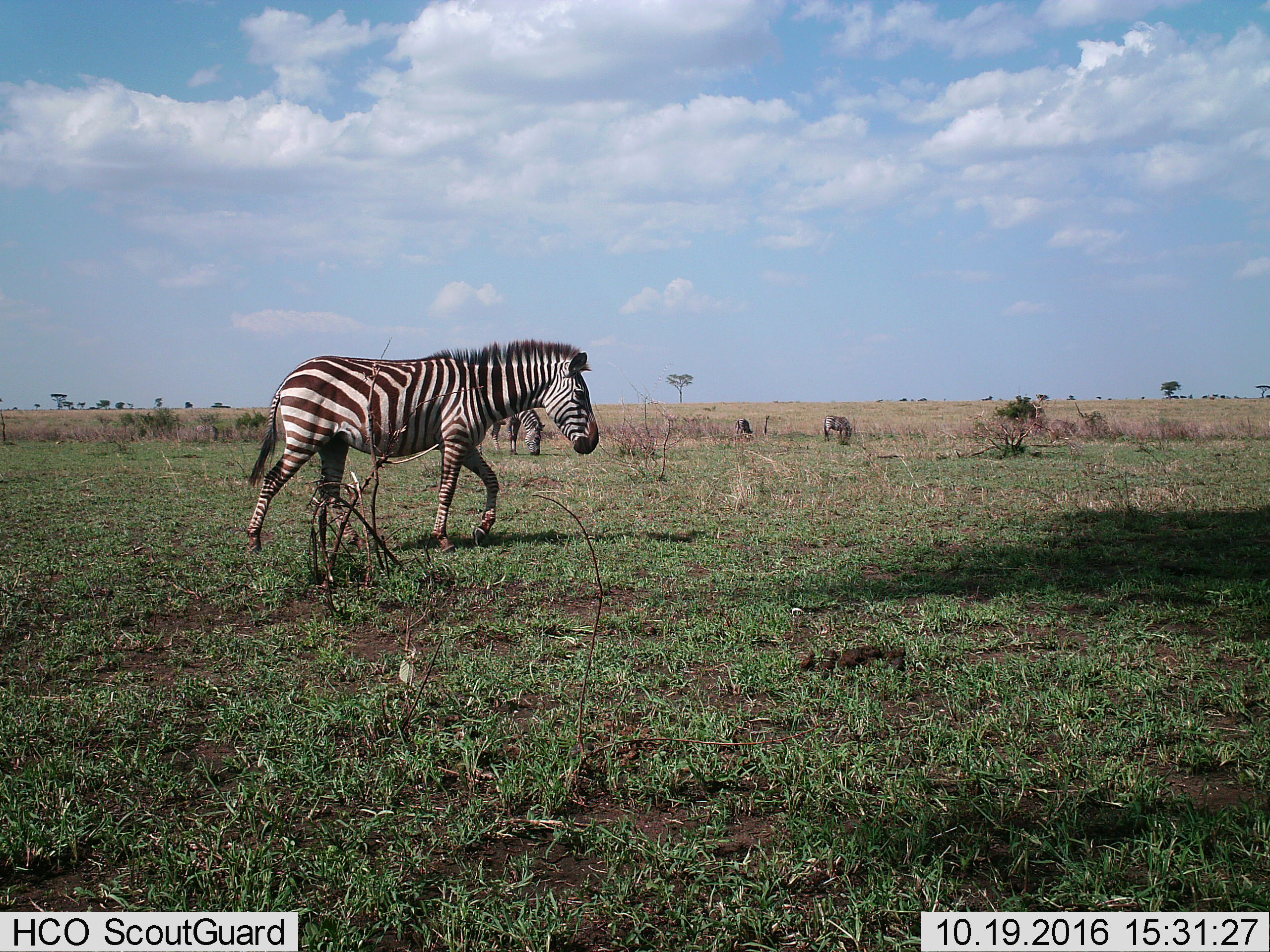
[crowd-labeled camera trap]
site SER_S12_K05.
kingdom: Animalia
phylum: Chordata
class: Mammalia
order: Perissodactyla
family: Equidae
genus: Equus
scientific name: Equus quagga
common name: plains zebra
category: zebraplains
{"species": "zebraplains (plains zebra) (Equus quagga)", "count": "4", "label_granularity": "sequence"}